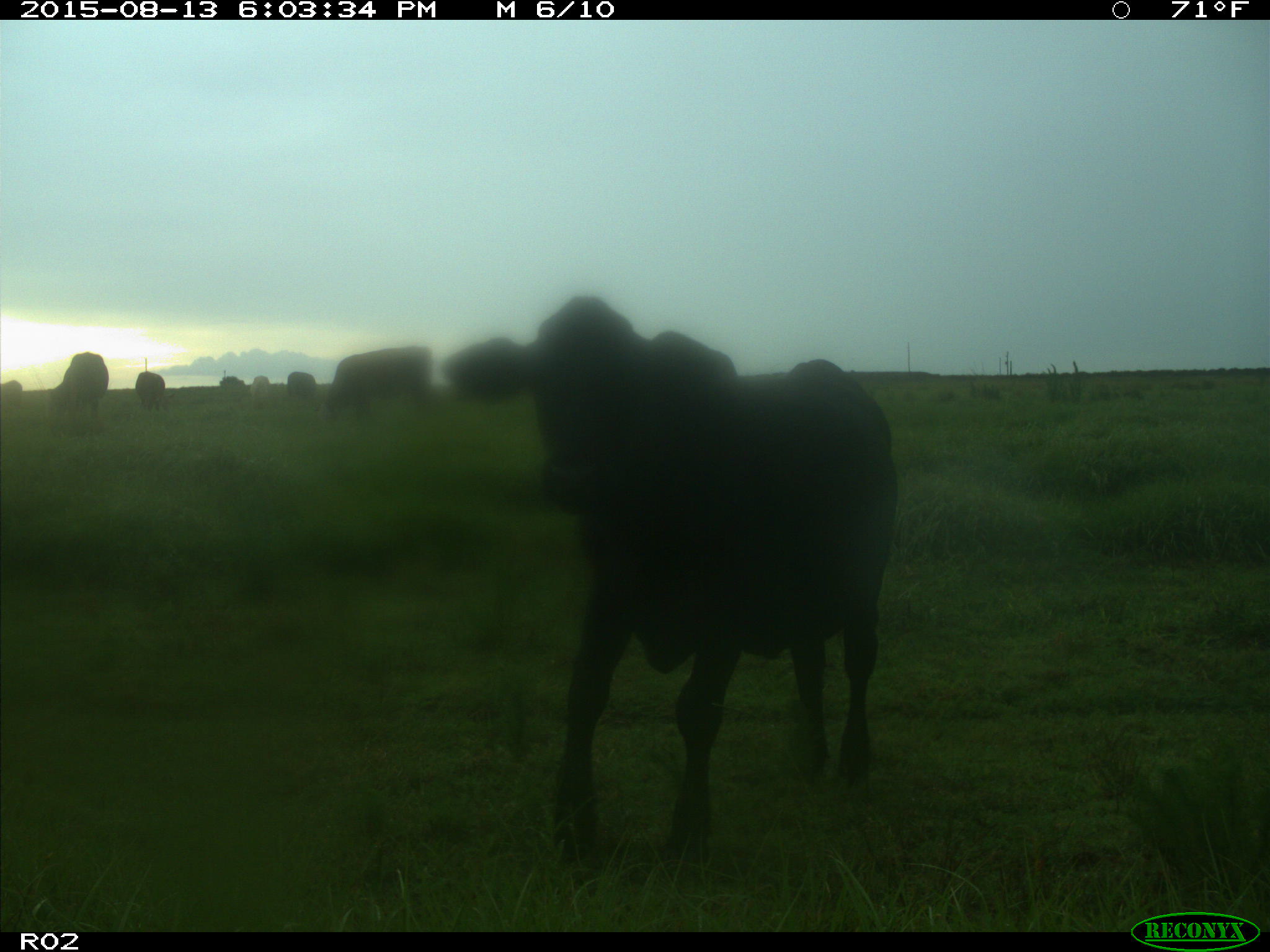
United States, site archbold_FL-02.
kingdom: Animalia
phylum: Chordata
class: Mammalia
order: Artiodactyla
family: Bovidae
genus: Bos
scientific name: Bos taurus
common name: domestic cow